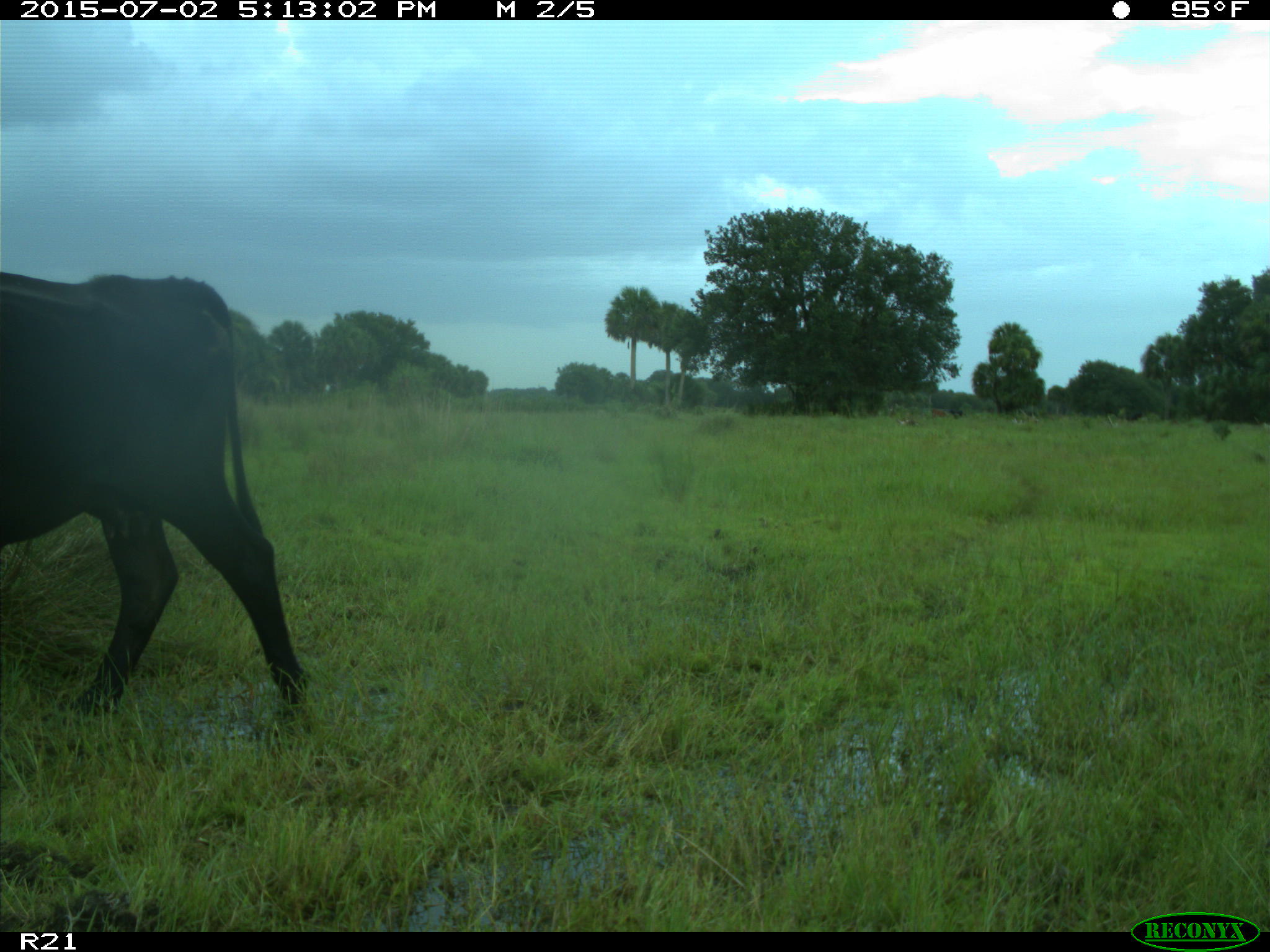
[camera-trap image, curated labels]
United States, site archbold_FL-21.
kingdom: Animalia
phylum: Chordata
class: Mammalia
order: Artiodactyla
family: Bovidae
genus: Bos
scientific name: Bos taurus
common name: domestic cow